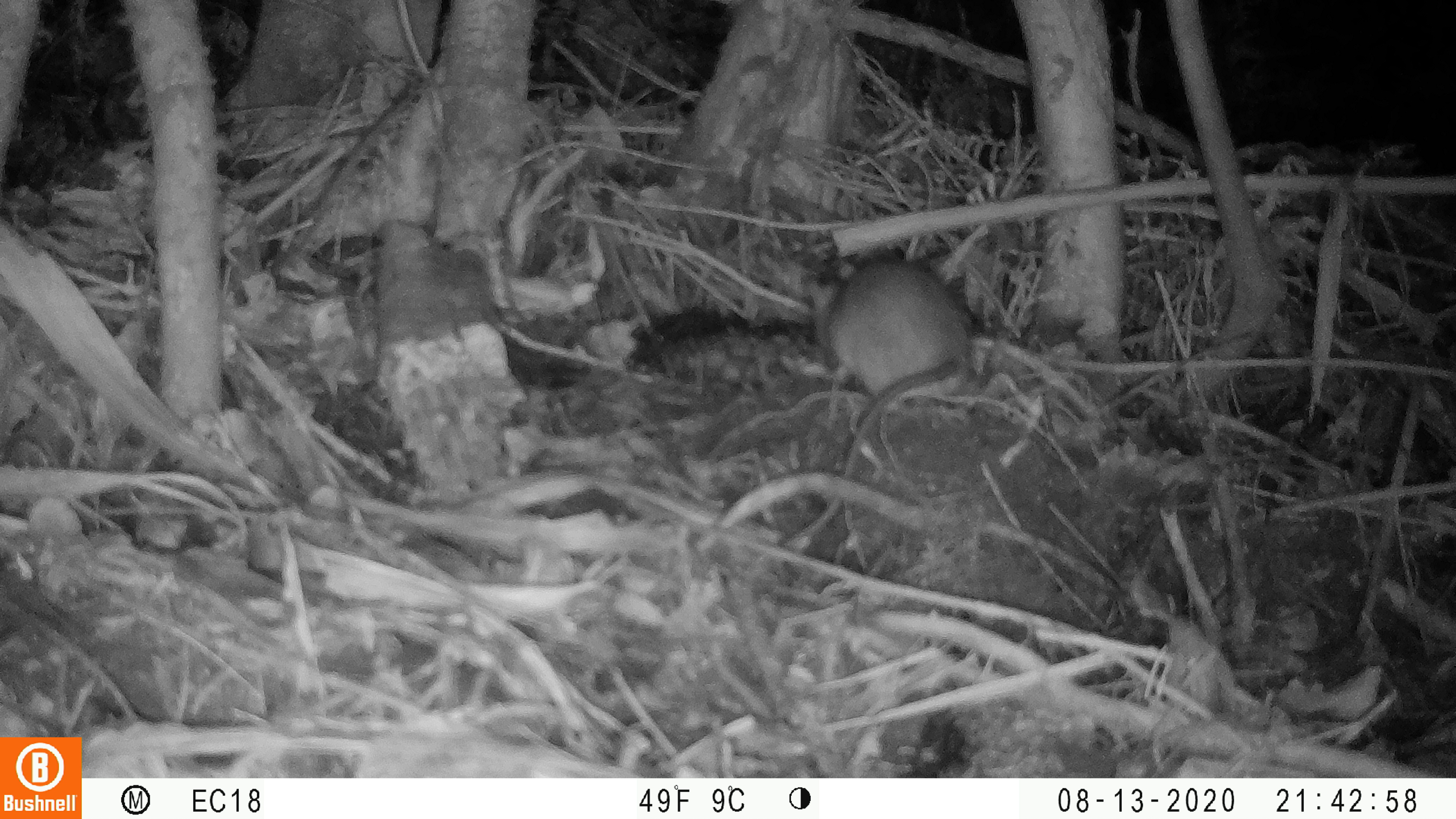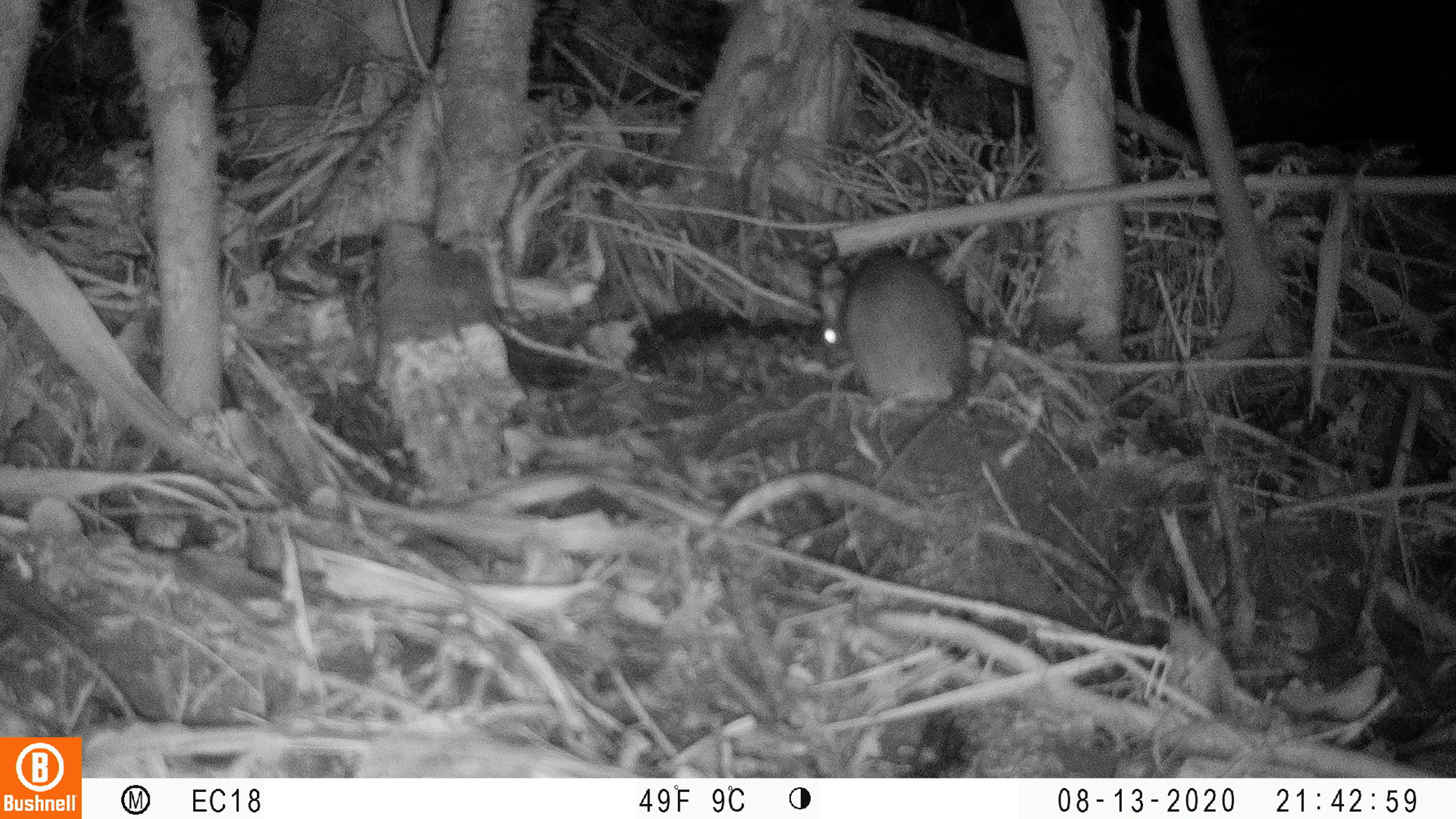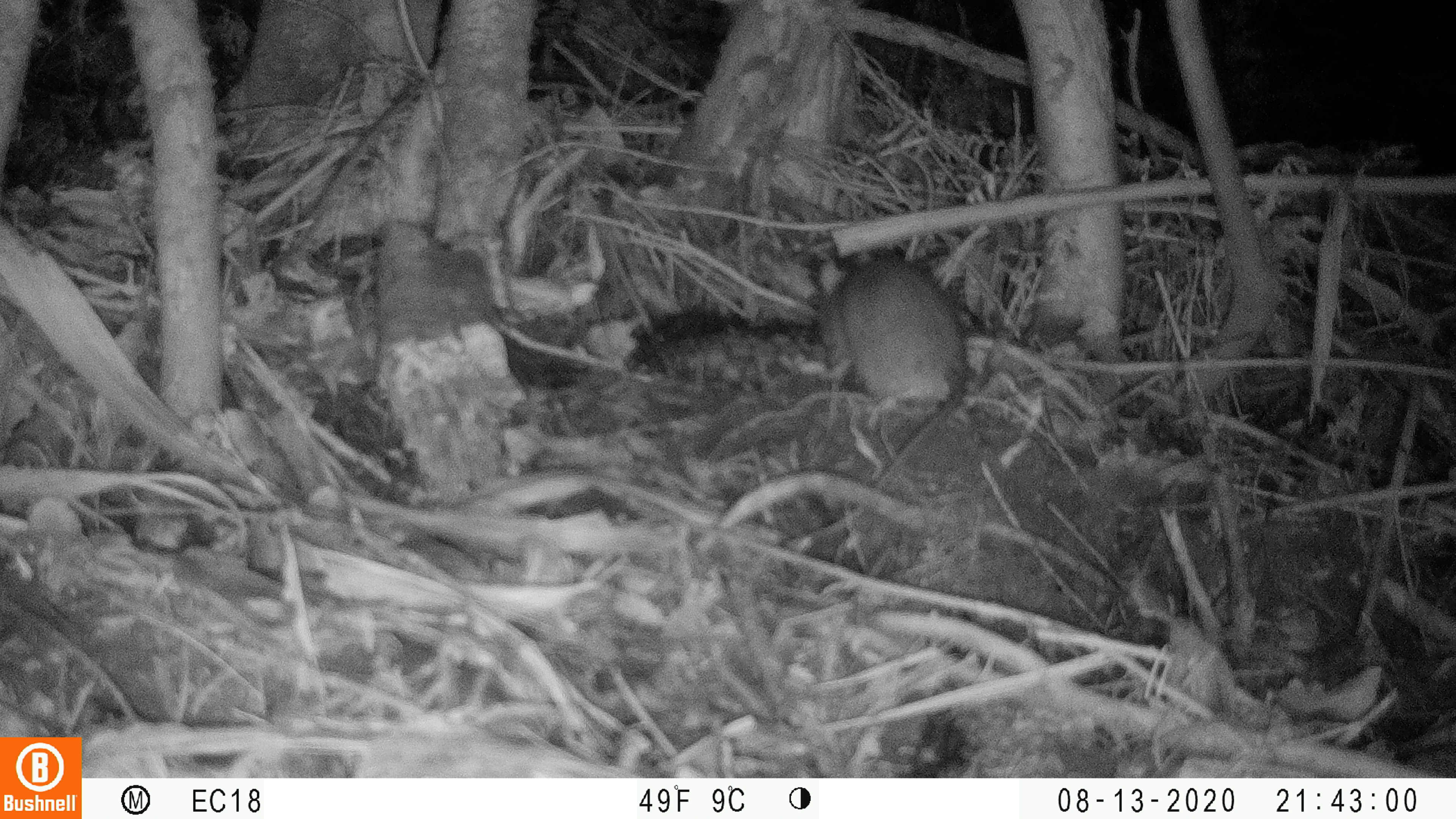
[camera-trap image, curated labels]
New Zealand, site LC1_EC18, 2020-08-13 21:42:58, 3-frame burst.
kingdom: Animalia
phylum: Chordata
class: Mammalia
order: Rodentia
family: Muridae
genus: Rattus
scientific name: Rattus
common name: rat